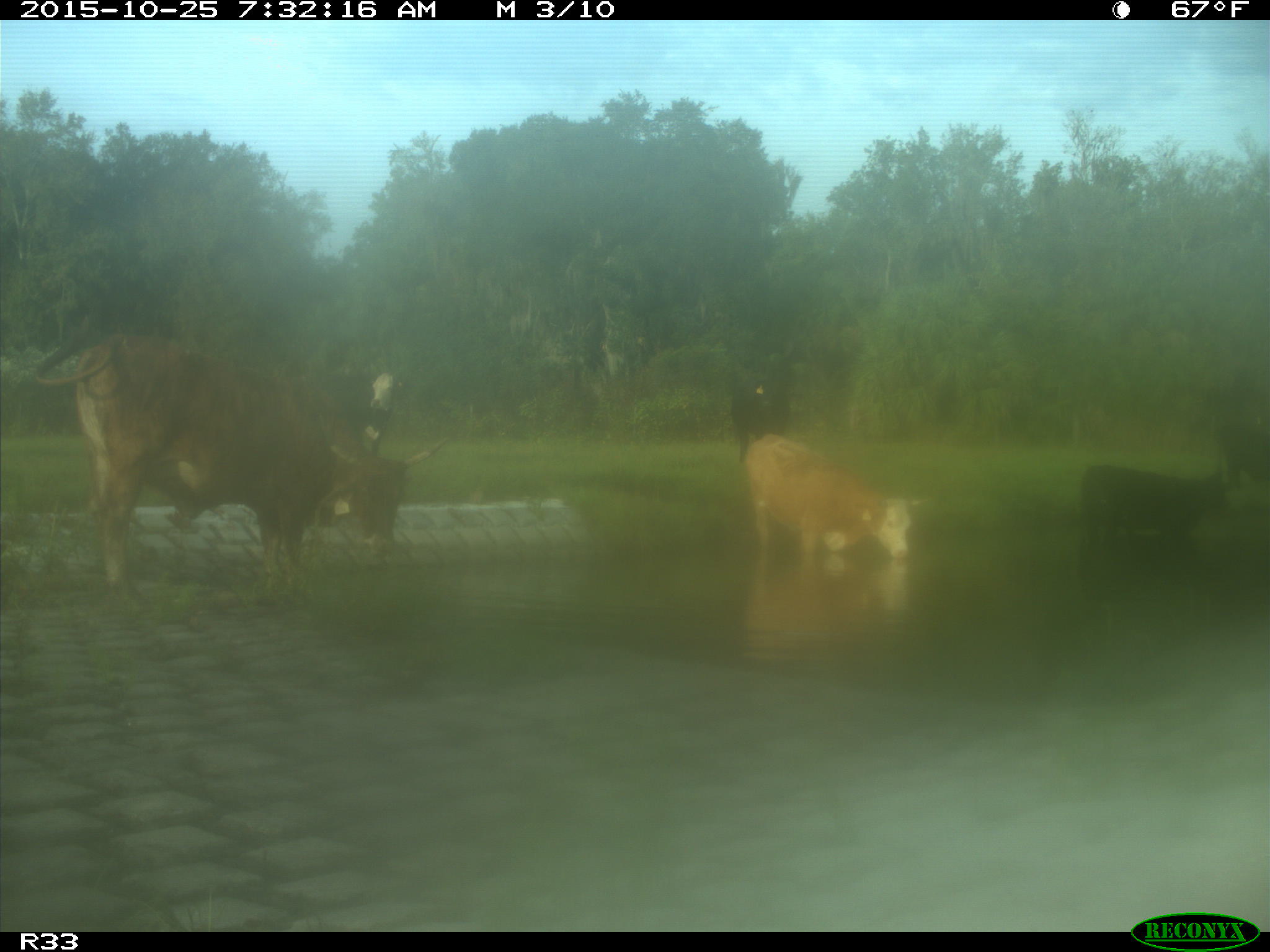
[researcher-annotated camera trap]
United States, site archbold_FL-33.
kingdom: Animalia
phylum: Chordata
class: Mammalia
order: Artiodactyla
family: Bovidae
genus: Bos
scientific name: Bos taurus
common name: domestic cow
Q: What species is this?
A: Bos taurus (domestic cow).